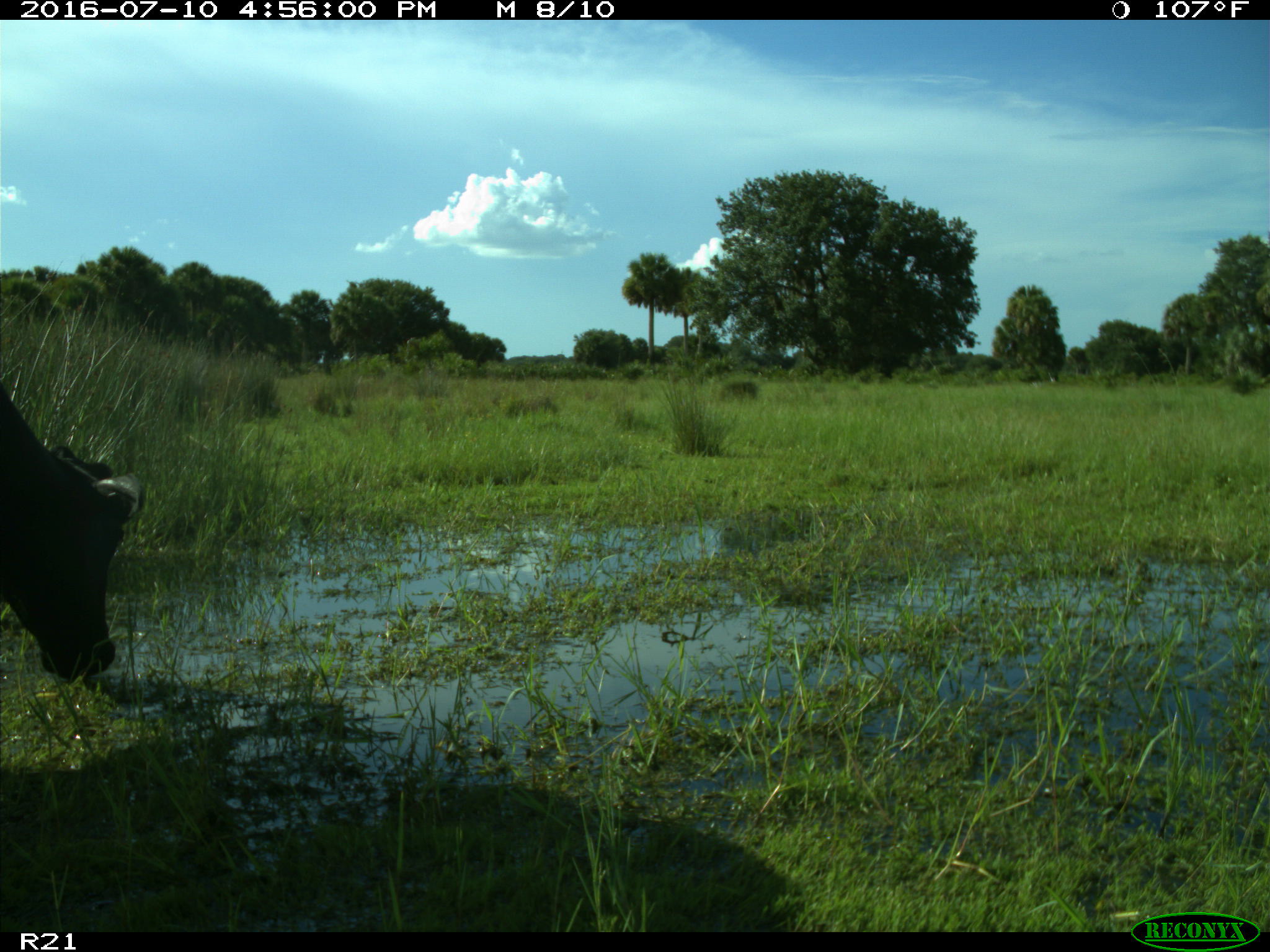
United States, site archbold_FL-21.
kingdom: Animalia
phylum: Chordata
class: Mammalia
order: Artiodactyla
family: Bovidae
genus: Bos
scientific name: Bos taurus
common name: domestic cow